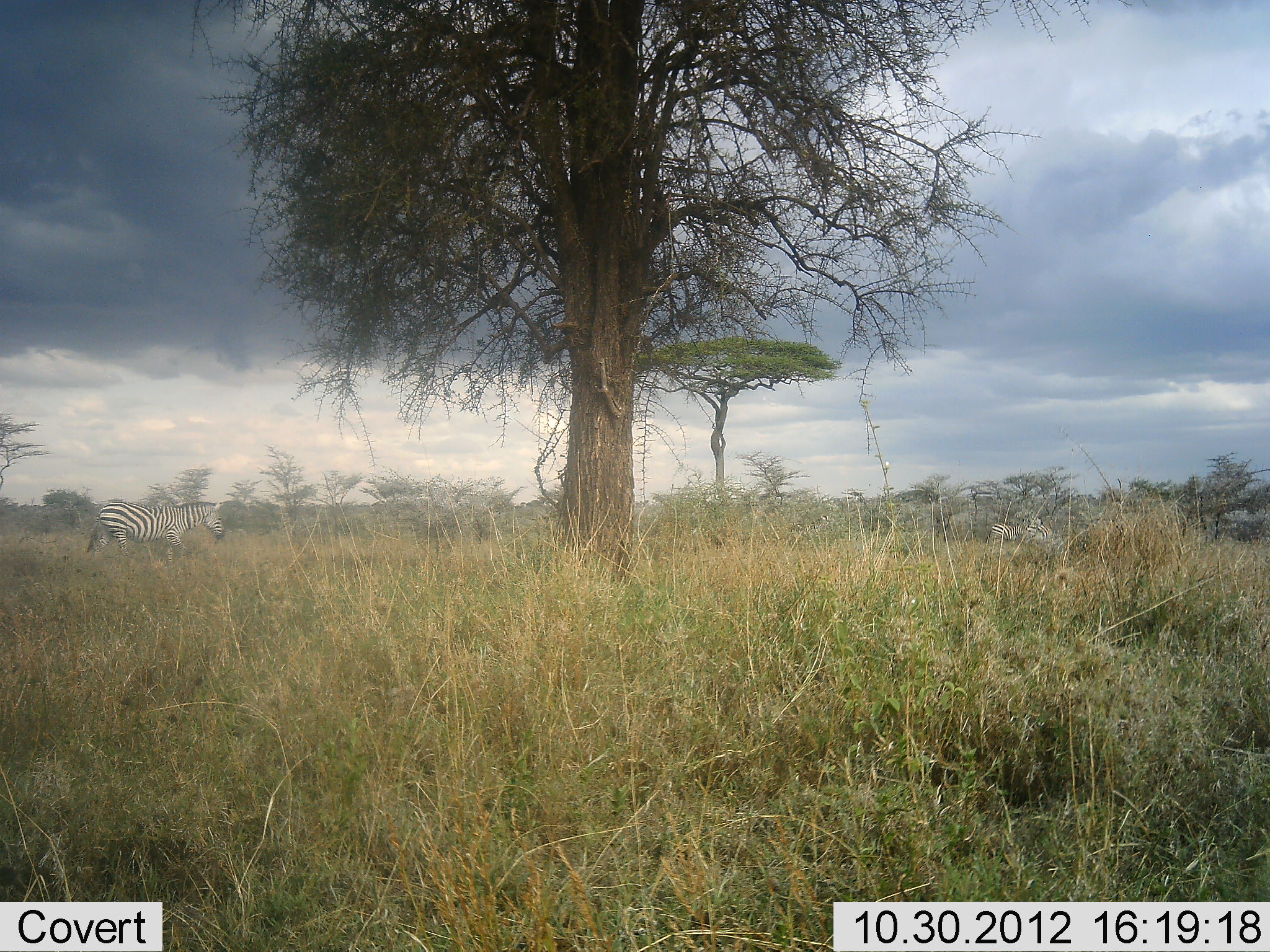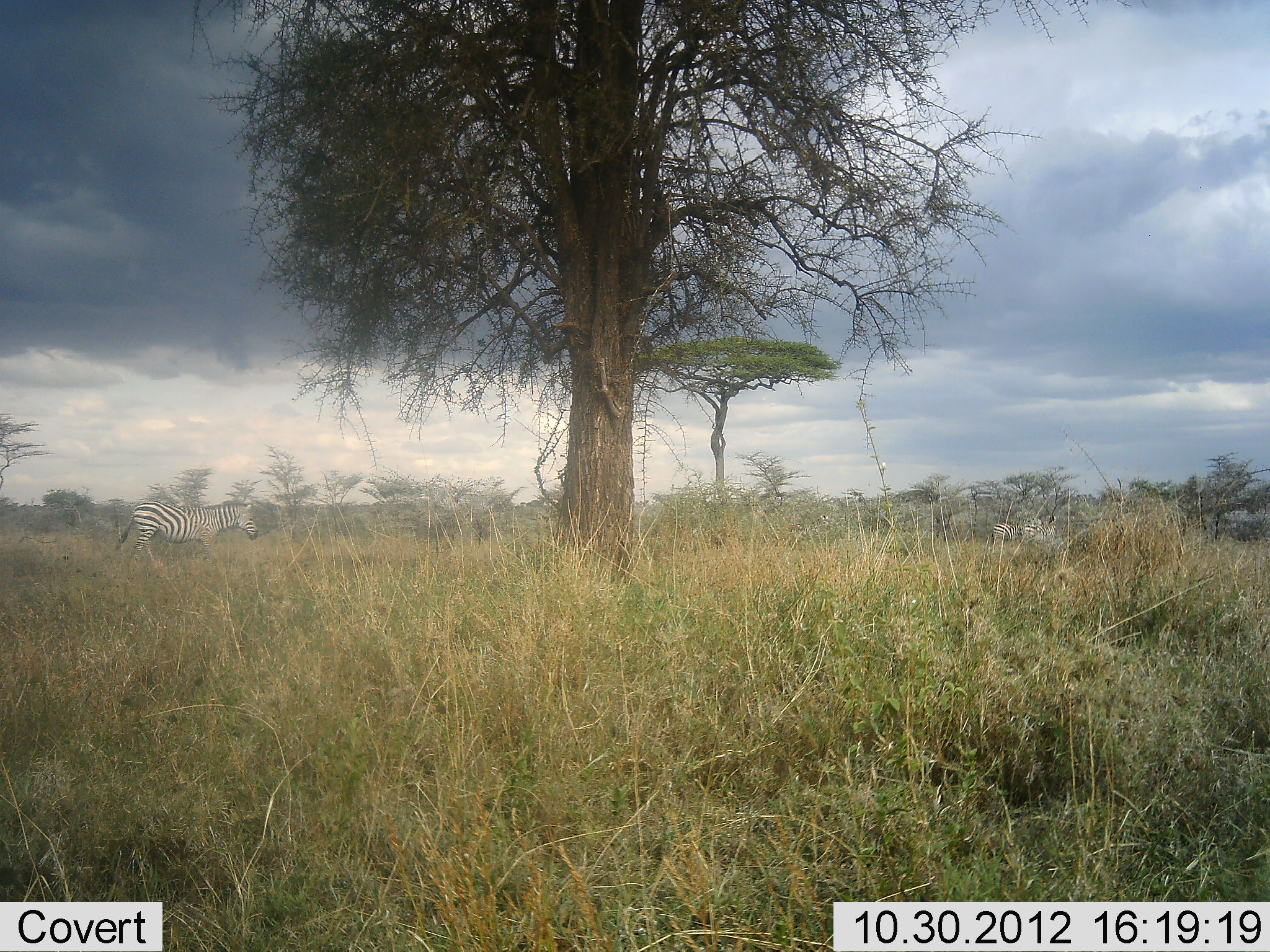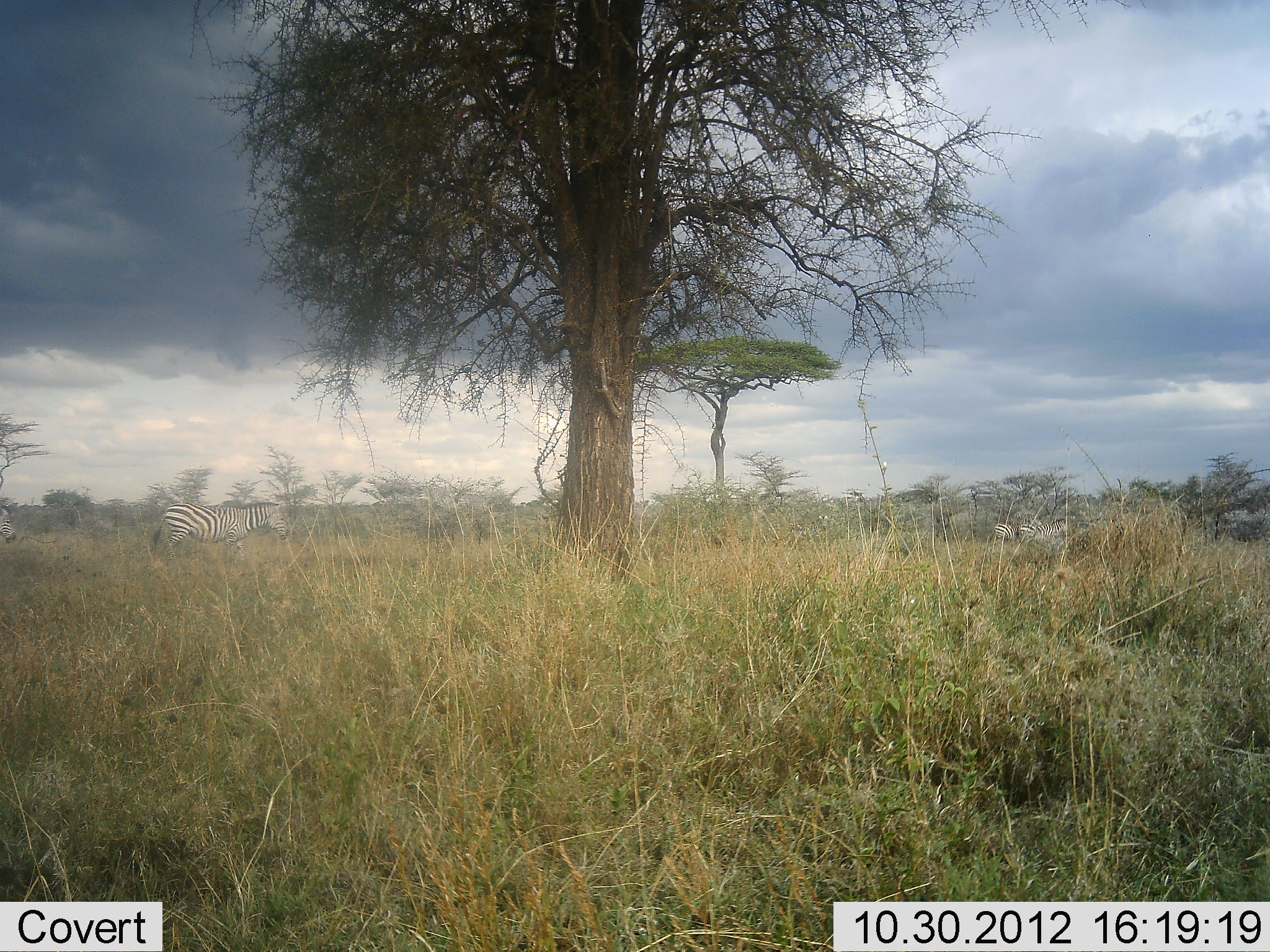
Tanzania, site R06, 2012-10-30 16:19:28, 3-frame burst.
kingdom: Animalia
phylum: Chordata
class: Mammalia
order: Perissodactyla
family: Equidae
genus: Equus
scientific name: Equus quagga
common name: plains zebra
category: zebra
Zebra (plains zebra) (Equus quagga), count 3. Behavior (volunteer vote fractions): standing 20%, resting 0%, moving 100%, interacting 10%. Young present (vote fraction): 0%. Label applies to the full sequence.